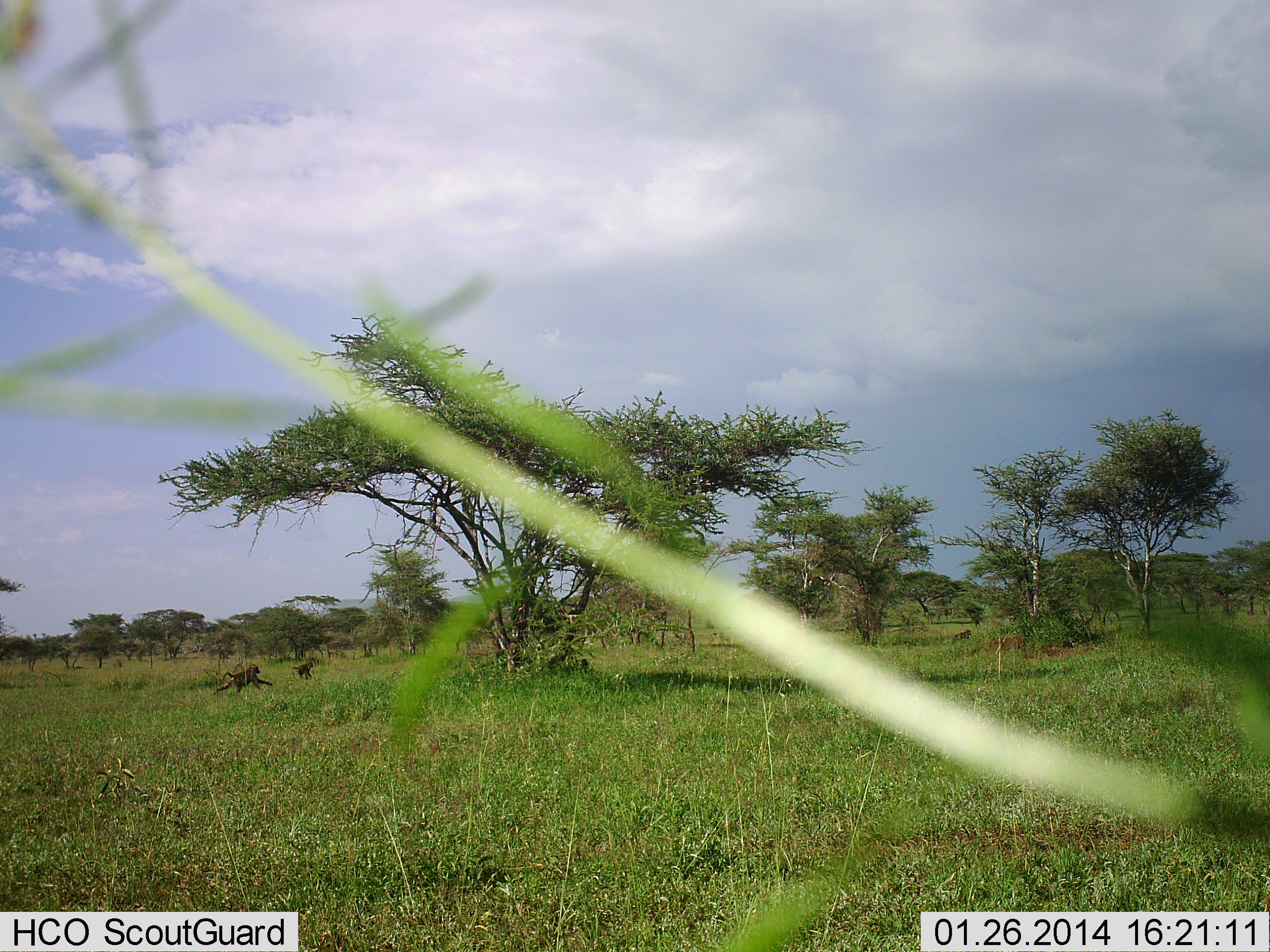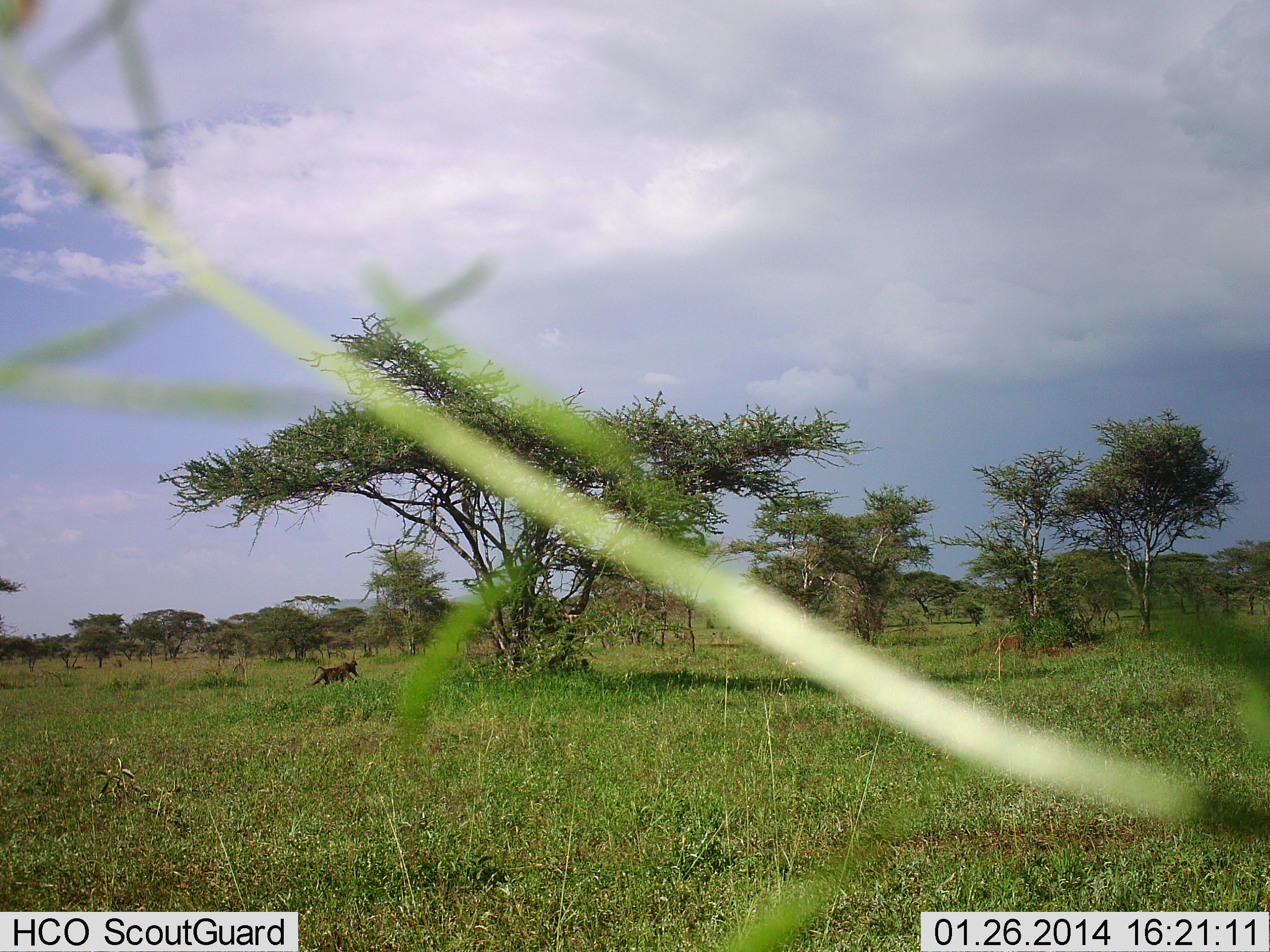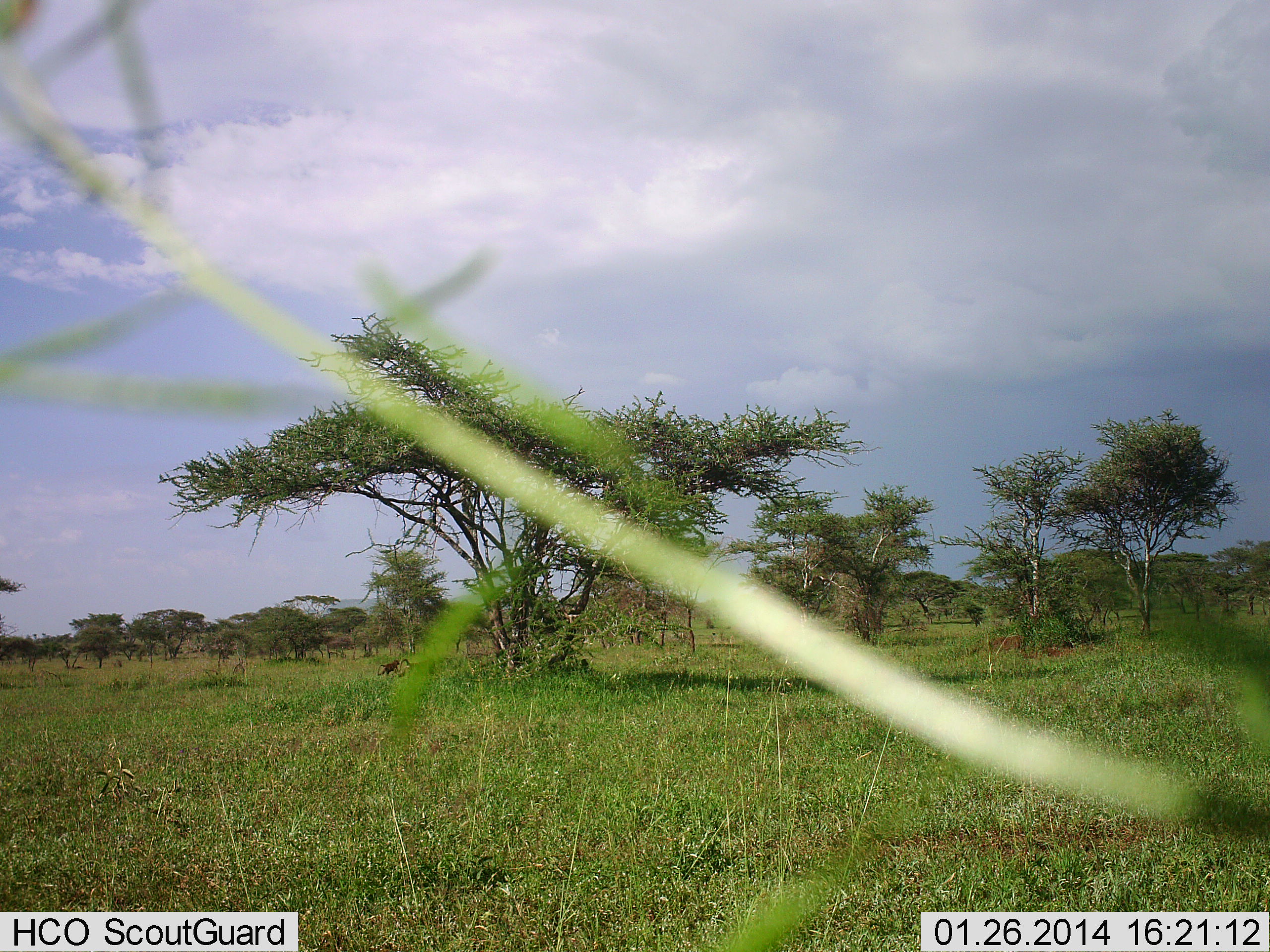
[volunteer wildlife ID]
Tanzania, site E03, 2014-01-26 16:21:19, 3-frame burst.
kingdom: Animalia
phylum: Chordata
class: Mammalia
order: Primates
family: Cercopithecidae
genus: Papio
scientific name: Papio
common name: baboon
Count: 3.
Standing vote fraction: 0%.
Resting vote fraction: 0%.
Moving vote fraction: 100%.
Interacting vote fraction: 0%.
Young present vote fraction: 20%.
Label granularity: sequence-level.